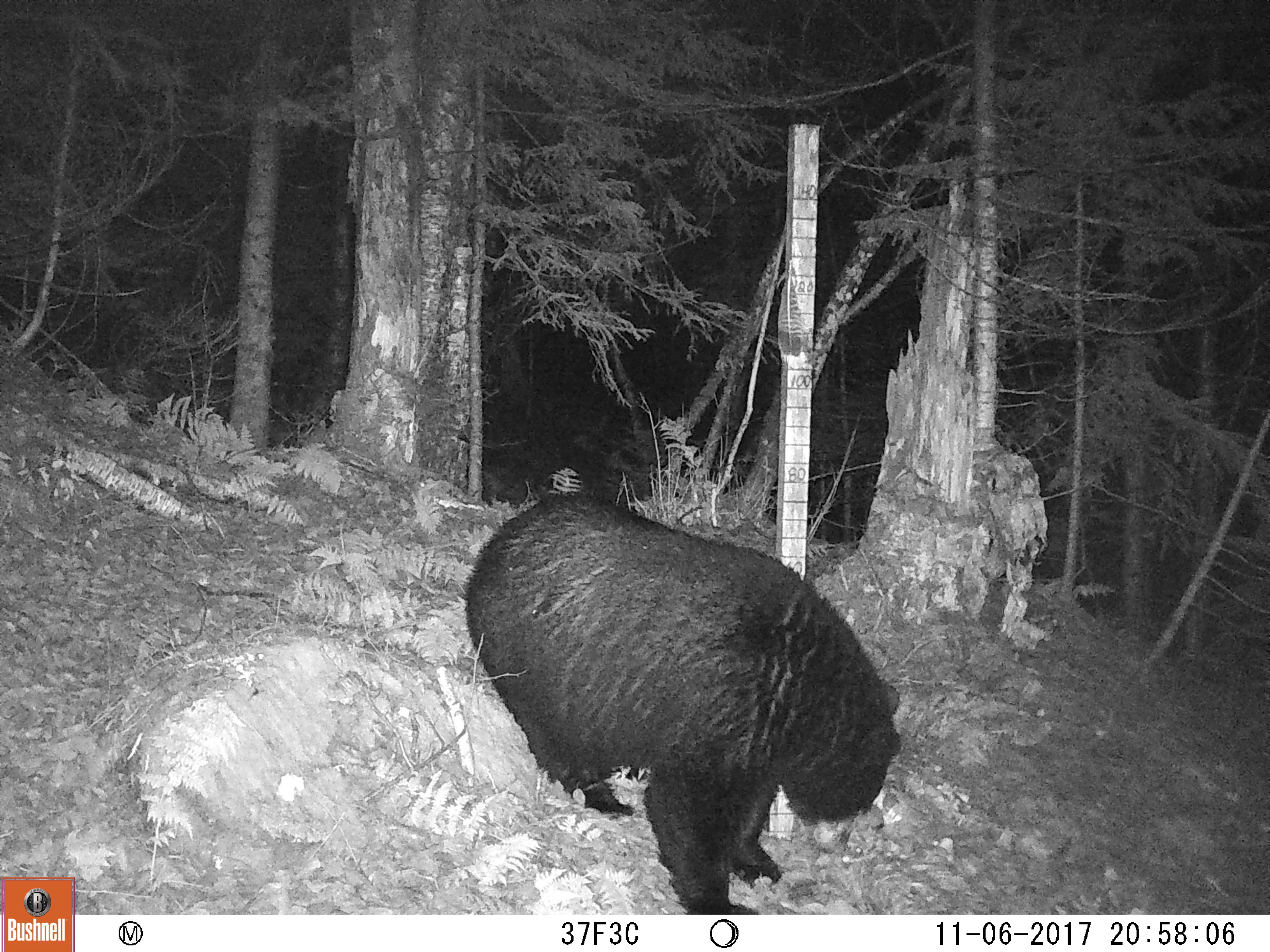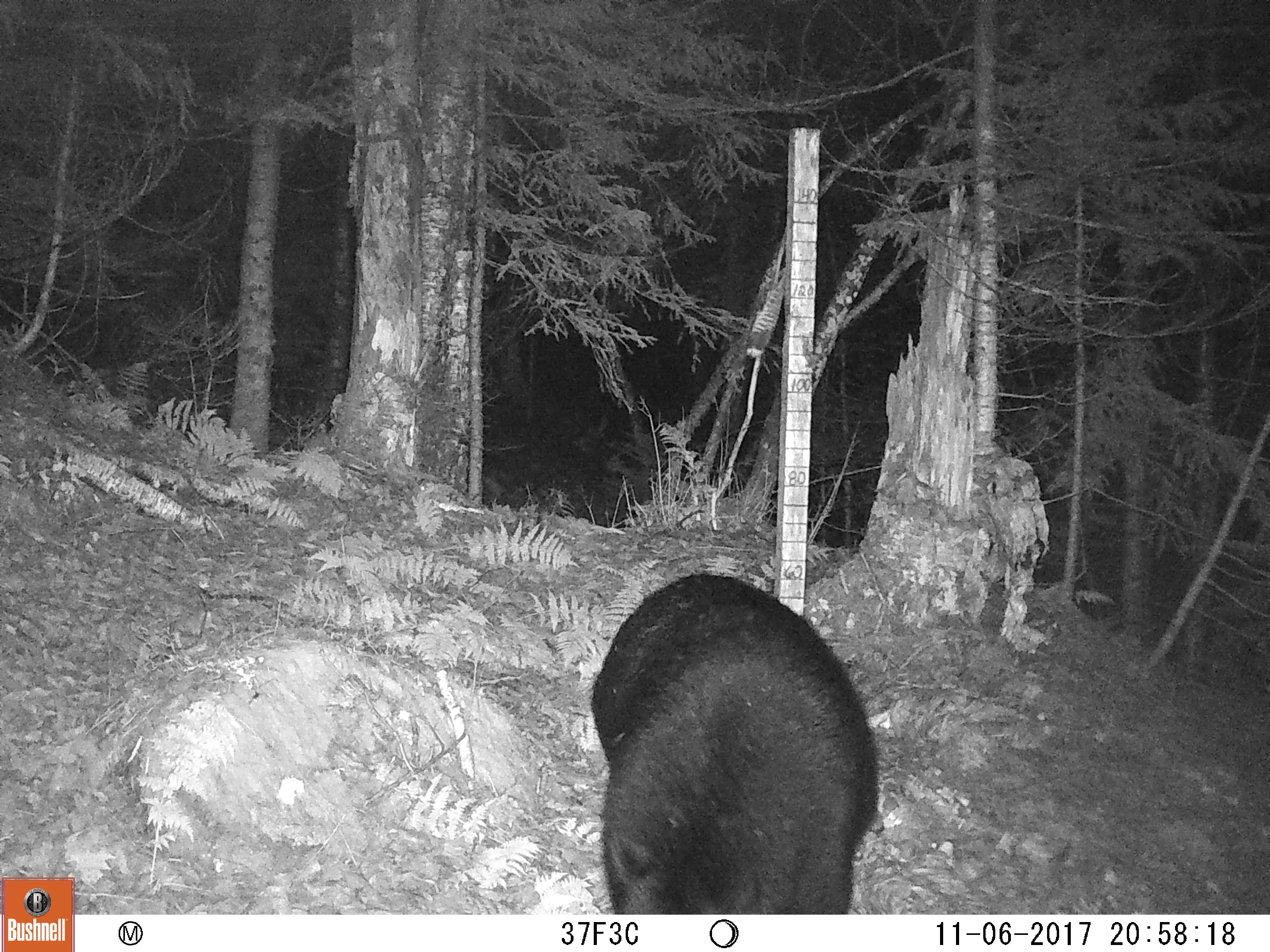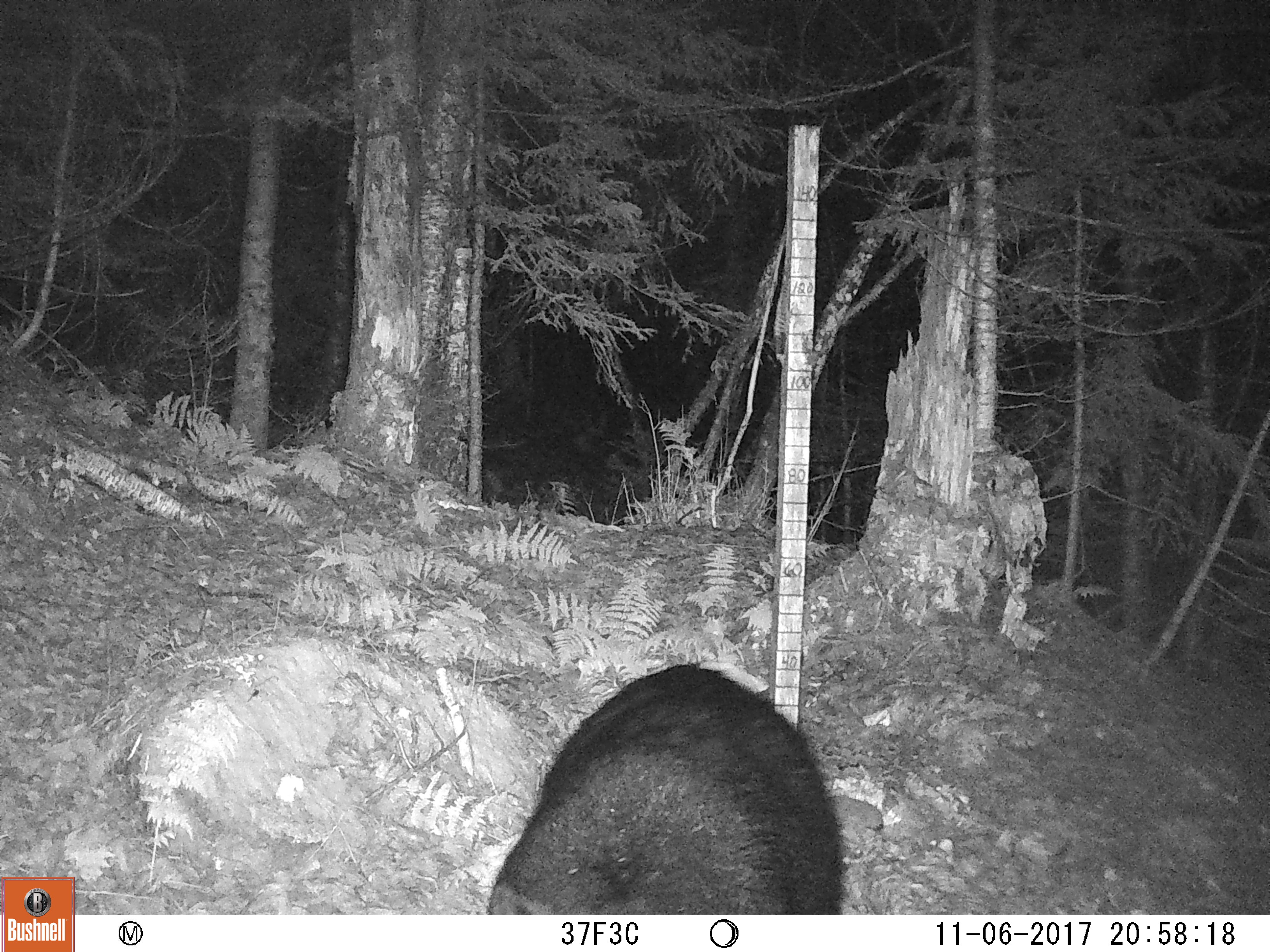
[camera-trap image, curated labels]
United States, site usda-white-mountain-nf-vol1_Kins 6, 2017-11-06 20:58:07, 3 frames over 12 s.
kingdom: Animalia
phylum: Chordata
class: Mammalia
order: Carnivora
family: Ursidae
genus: Ursus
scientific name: Ursus americanus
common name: black bear